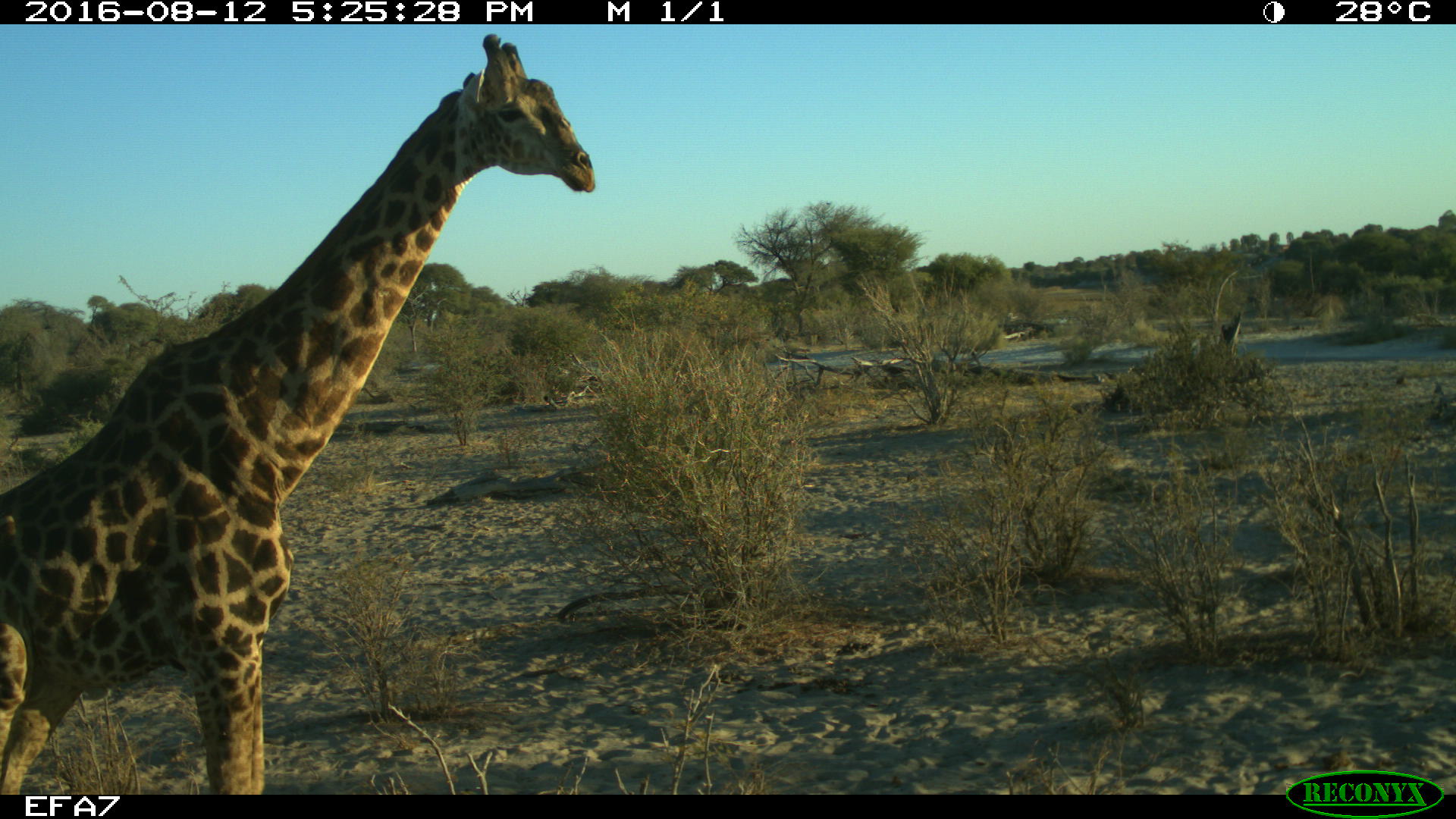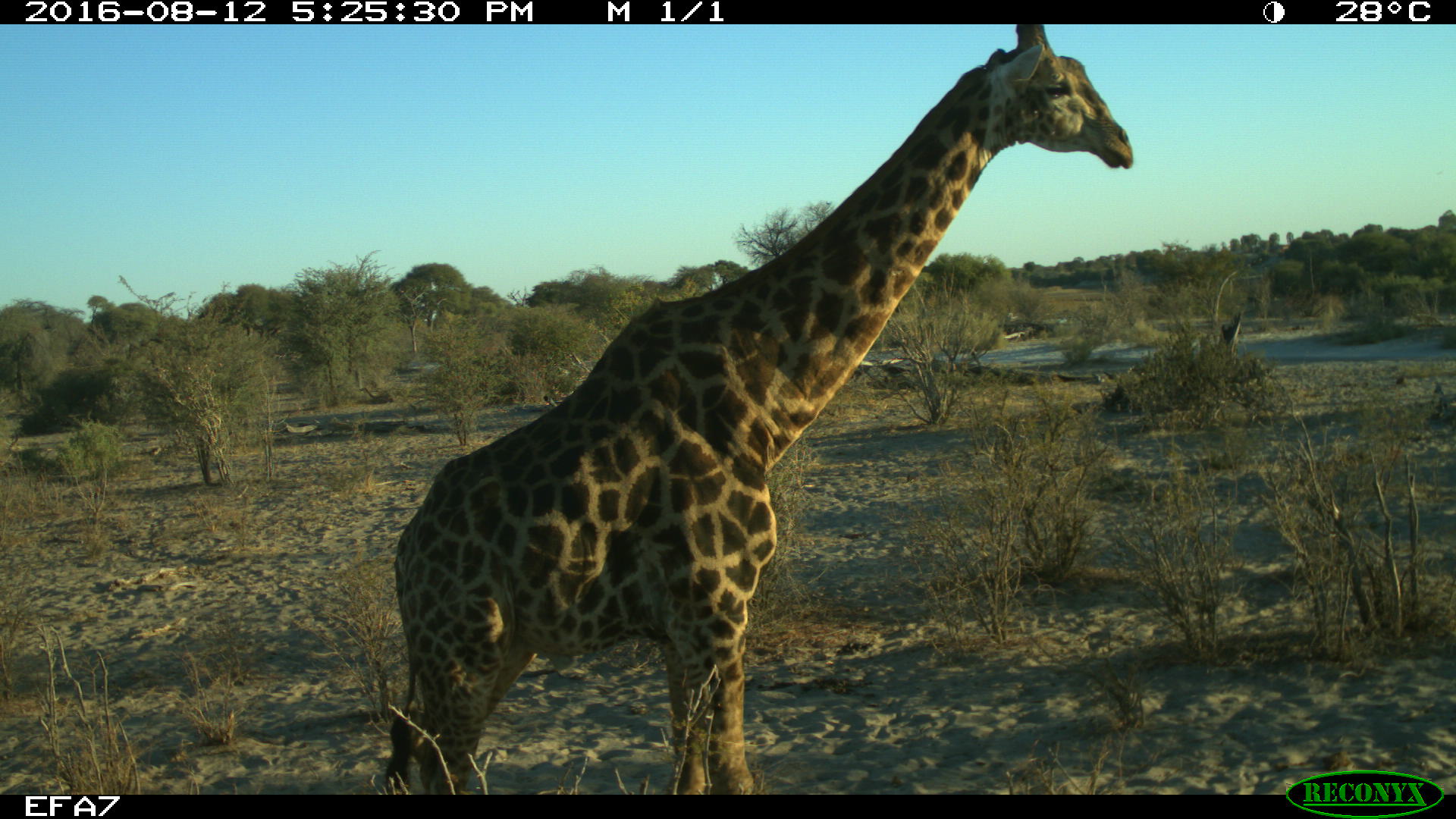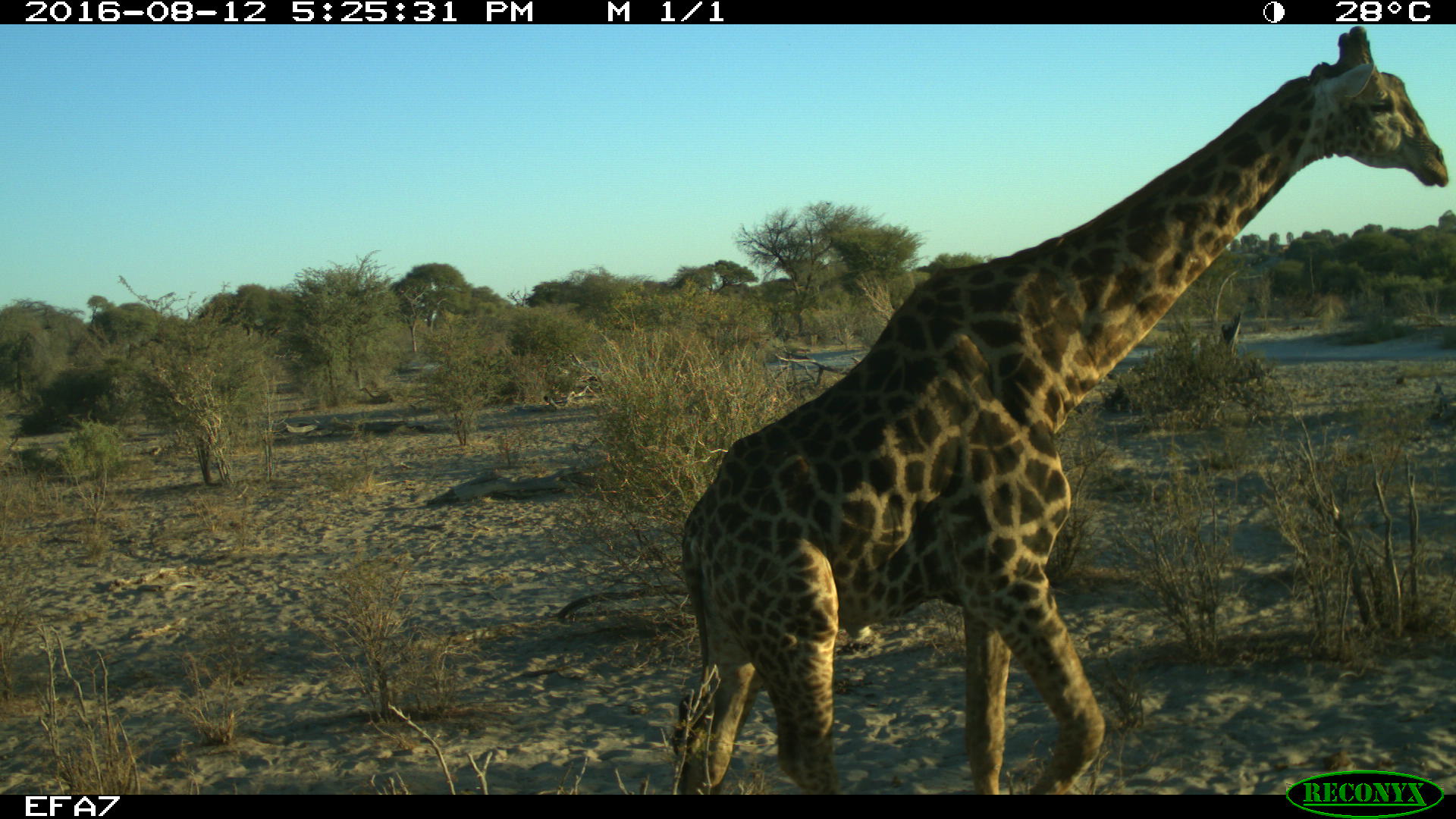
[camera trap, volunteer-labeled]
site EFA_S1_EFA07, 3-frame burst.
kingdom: Animalia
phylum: Chordata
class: Mammalia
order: Artiodactyla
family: Giraffidae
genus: Giraffa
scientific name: Giraffa camelopardalis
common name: giraffe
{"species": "giraffe (Giraffa camelopardalis)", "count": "1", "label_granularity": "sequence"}